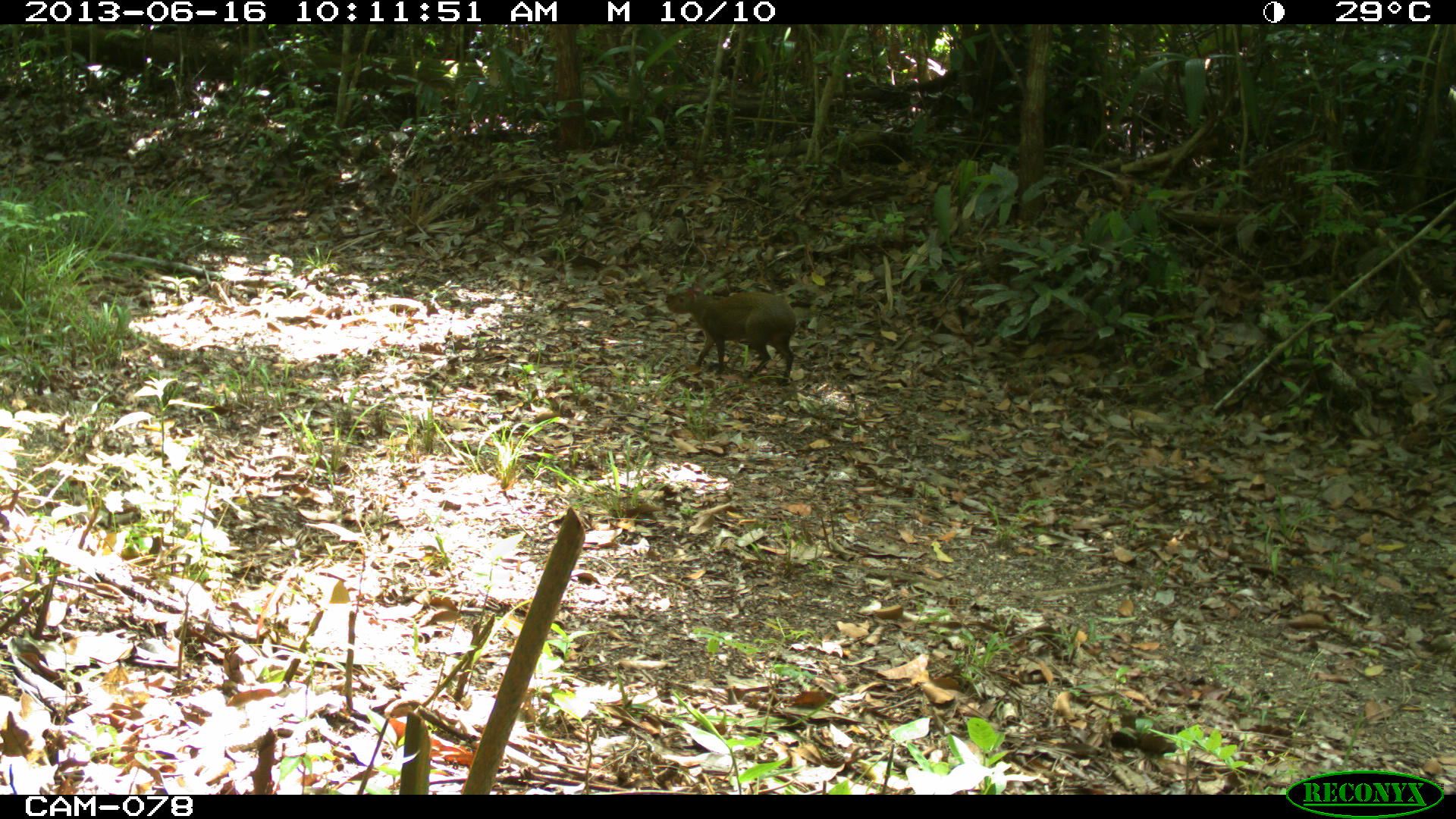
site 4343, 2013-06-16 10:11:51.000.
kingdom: Animalia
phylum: Chordata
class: Mammalia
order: Rodentia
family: Dasyproctidae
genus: Dasyprocta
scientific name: Dasyprocta punctata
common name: central american agouti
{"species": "Dasyprocta punctata (central american agouti)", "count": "1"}